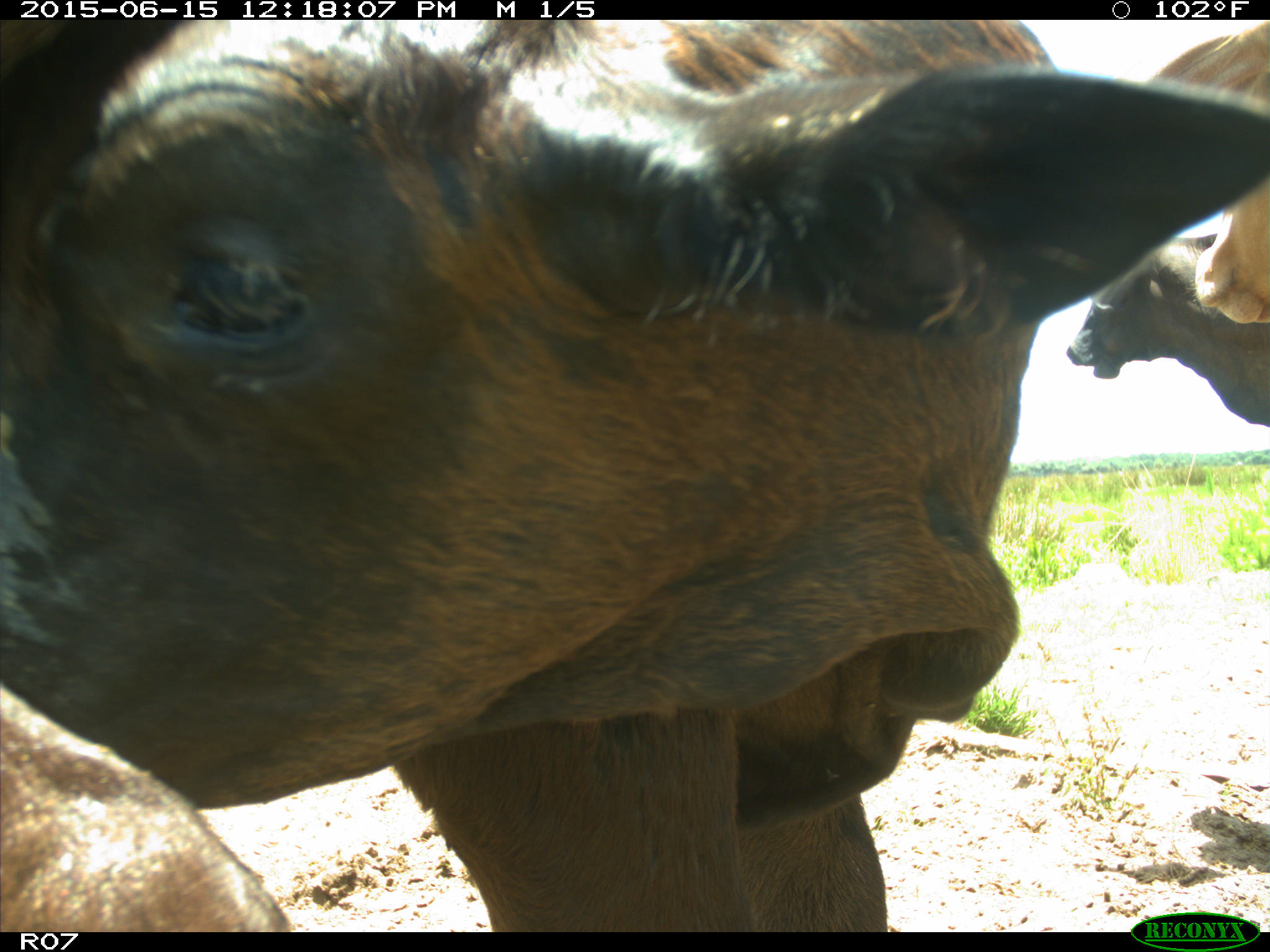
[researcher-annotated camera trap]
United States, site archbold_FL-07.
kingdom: Animalia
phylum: Chordata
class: Mammalia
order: Artiodactyla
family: Bovidae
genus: Bos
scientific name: Bos taurus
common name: domestic cow